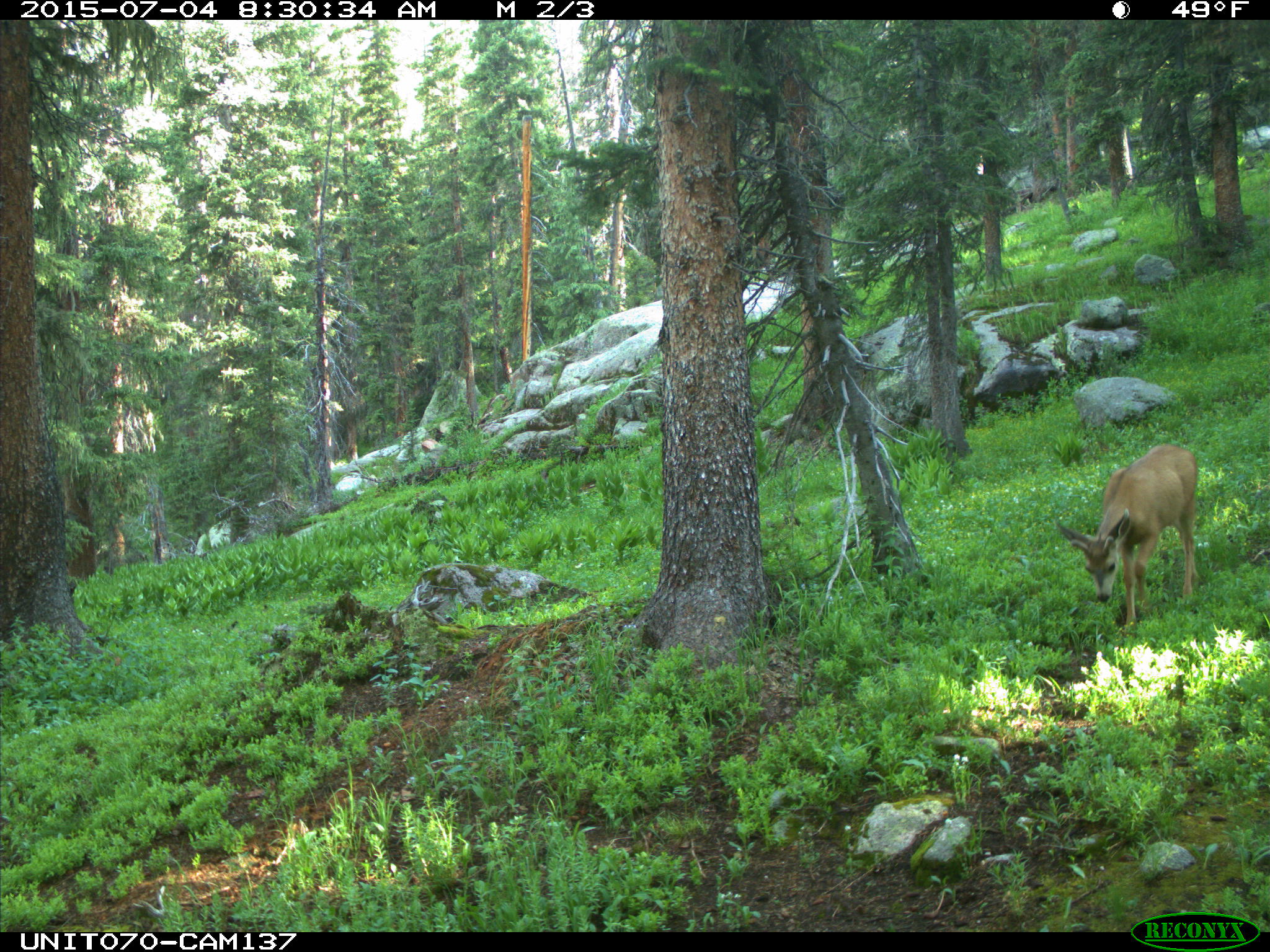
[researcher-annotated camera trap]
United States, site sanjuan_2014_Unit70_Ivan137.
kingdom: Animalia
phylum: Chordata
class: Mammalia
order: Artiodactyla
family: Cervidae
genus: Odocoileus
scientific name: Odocoileus hemionus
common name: mule deer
Odocoileus hemionus (mule deer).